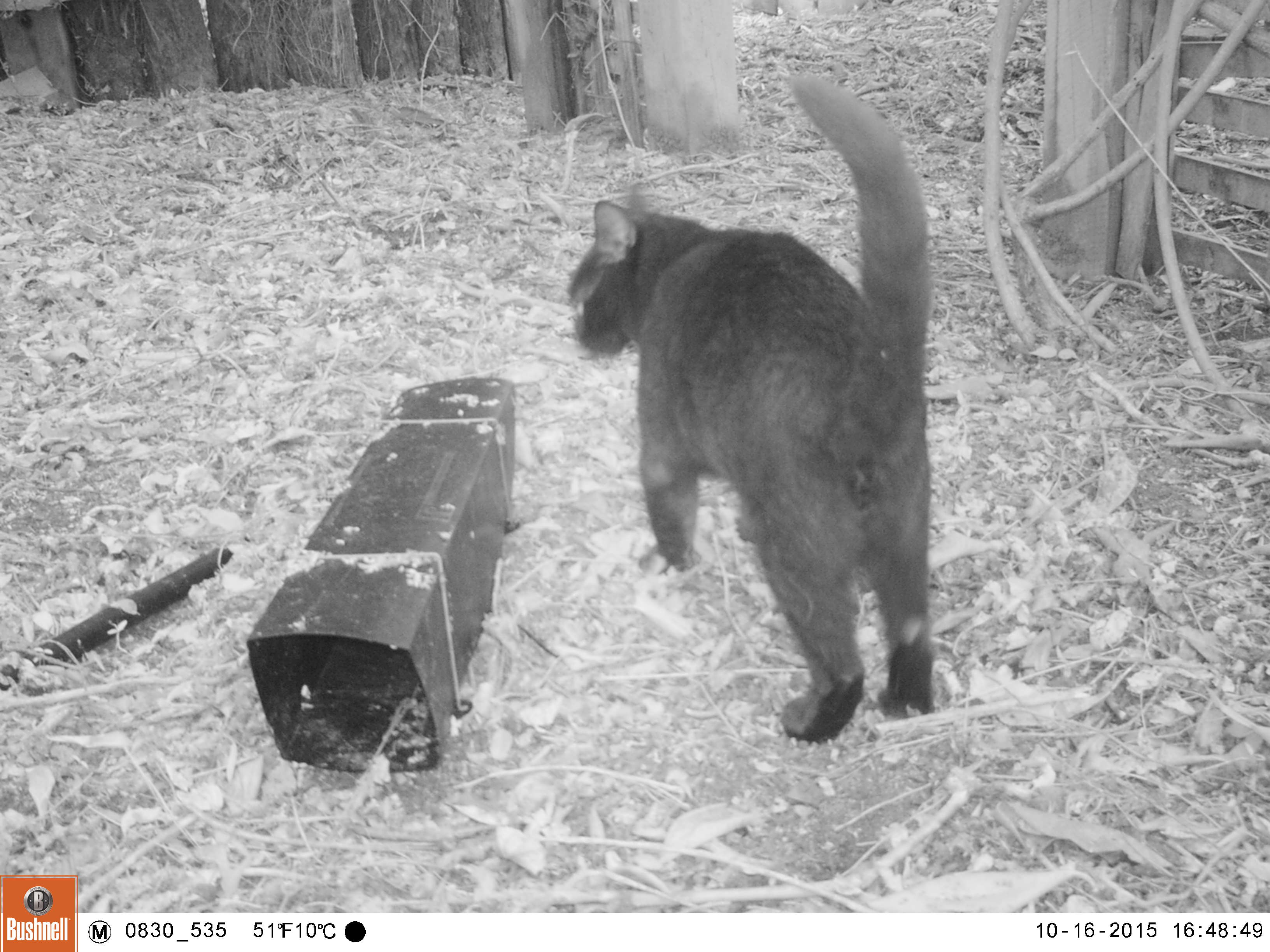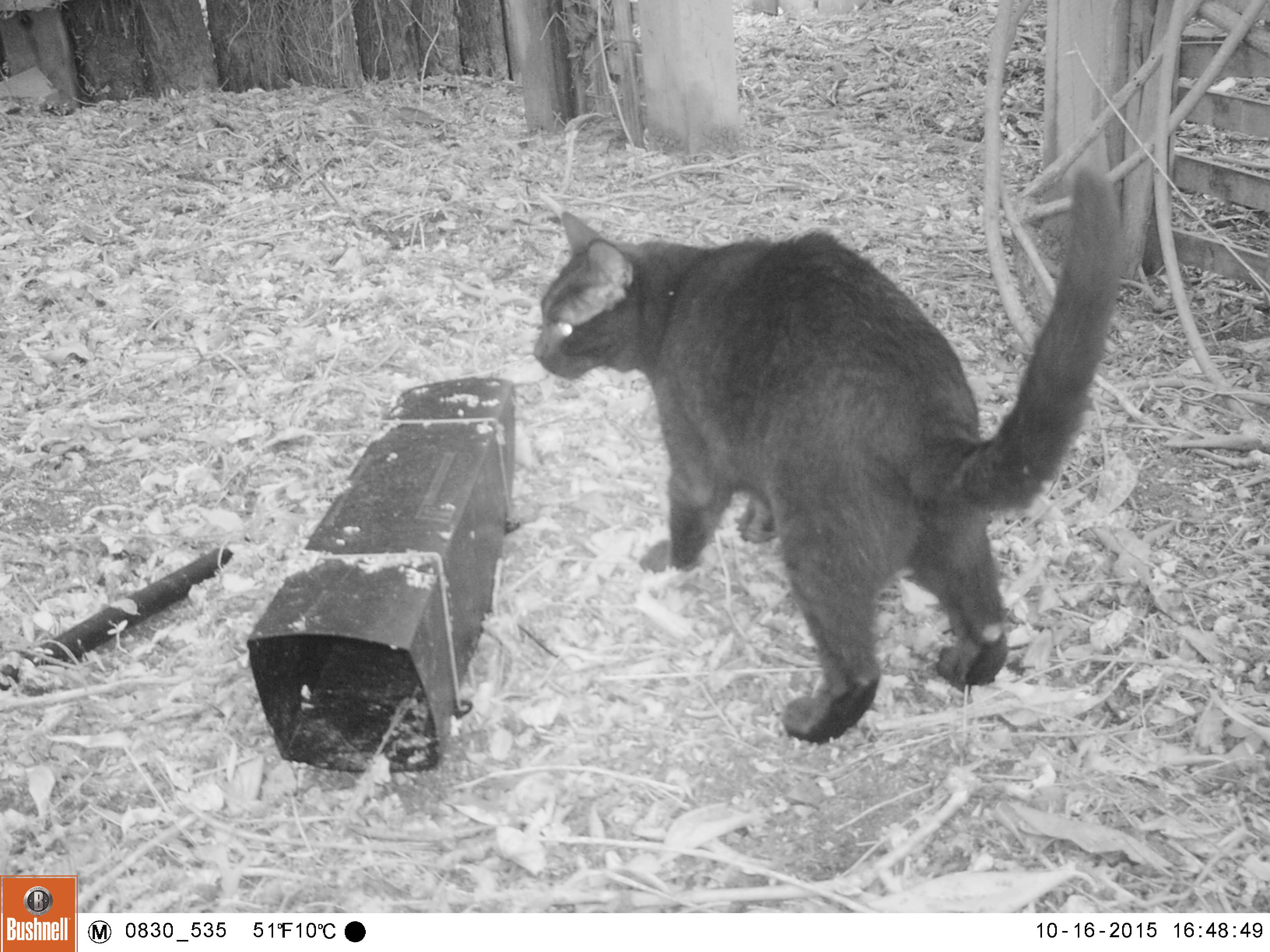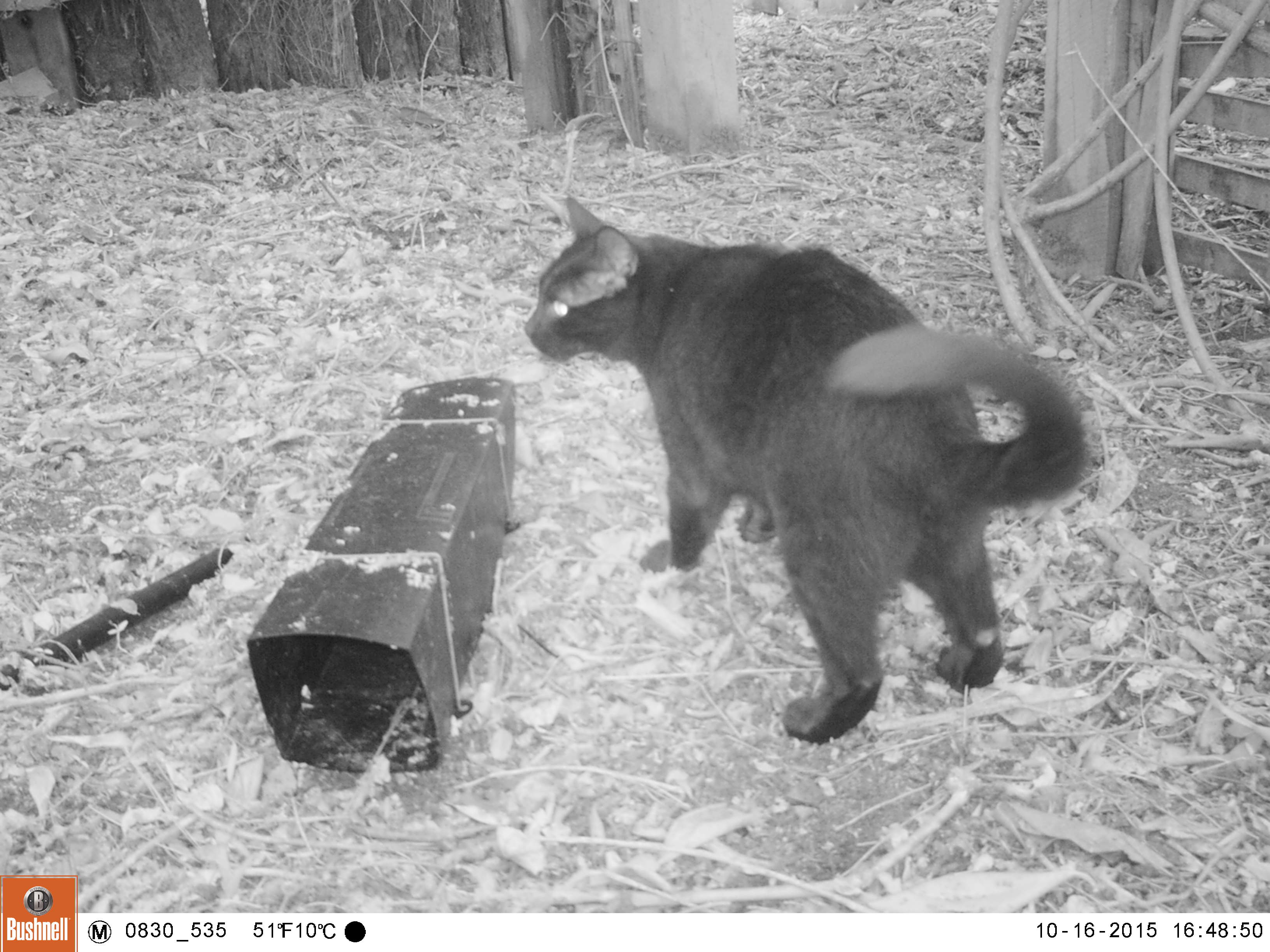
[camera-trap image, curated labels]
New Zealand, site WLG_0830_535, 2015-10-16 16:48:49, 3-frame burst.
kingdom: Animalia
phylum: Chordata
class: Mammalia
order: Carnivora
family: Felidae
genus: Felis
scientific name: Felis catus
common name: domestic cat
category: cat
Cat (domestic cat) (Felis catus).